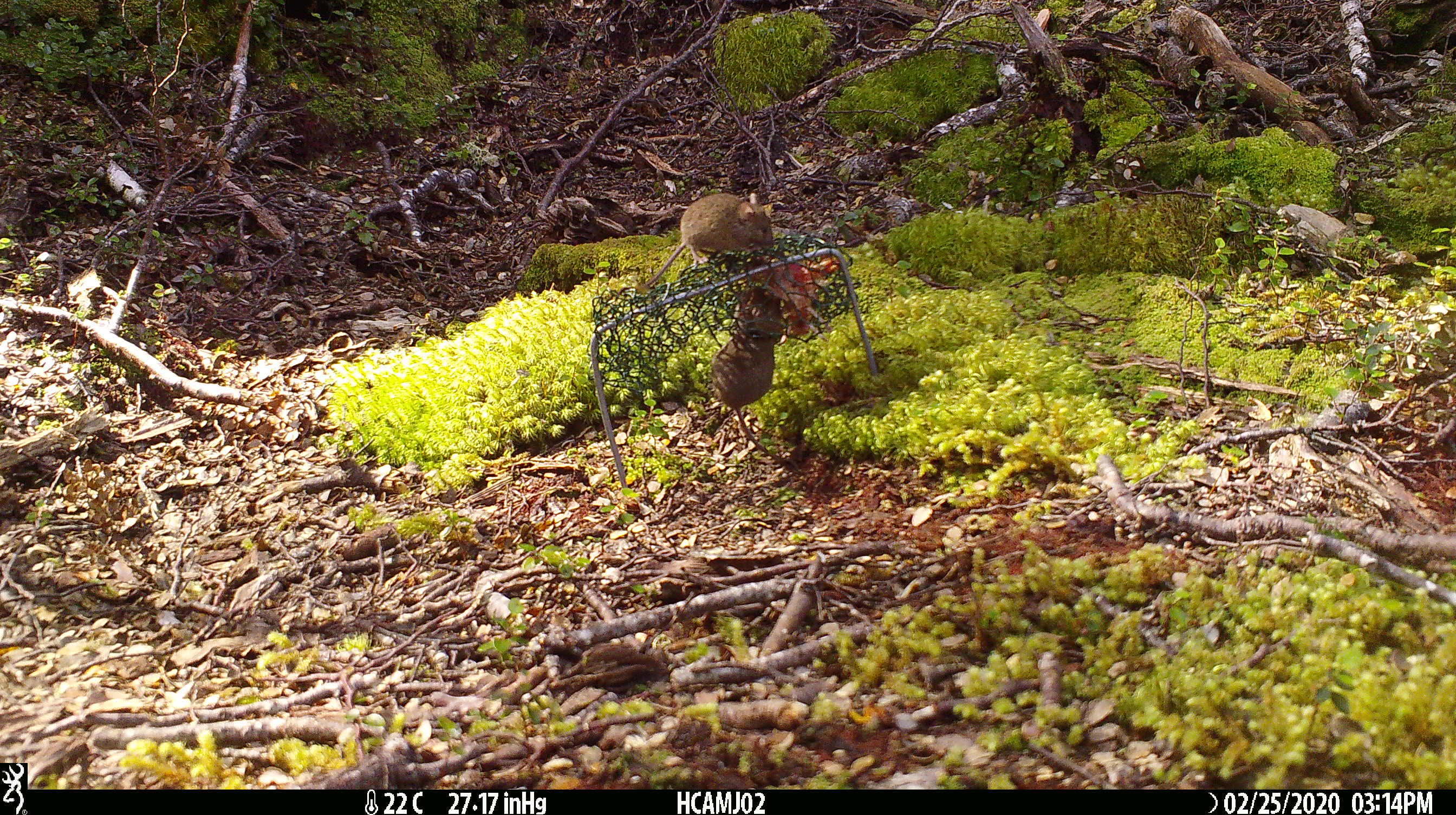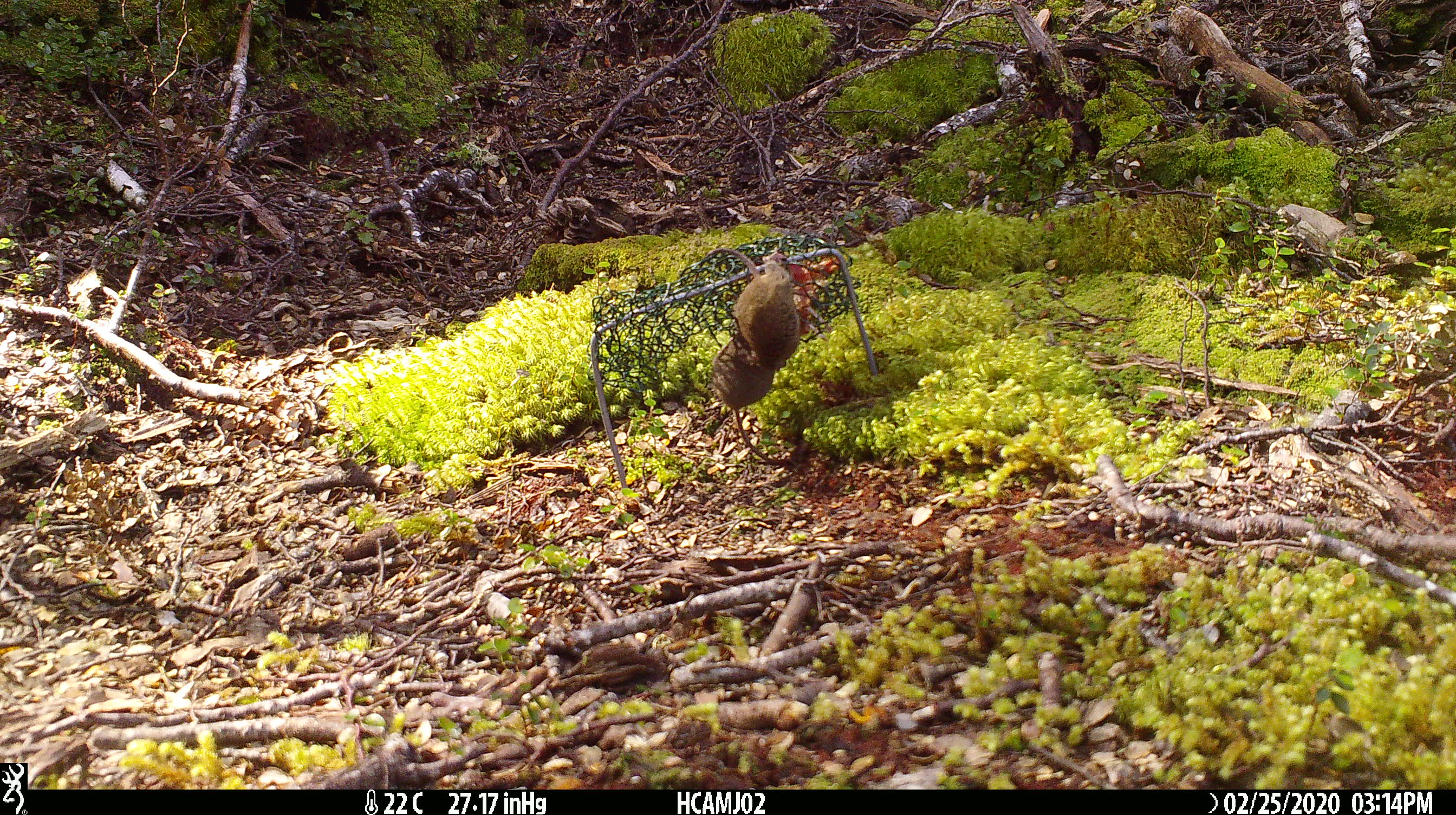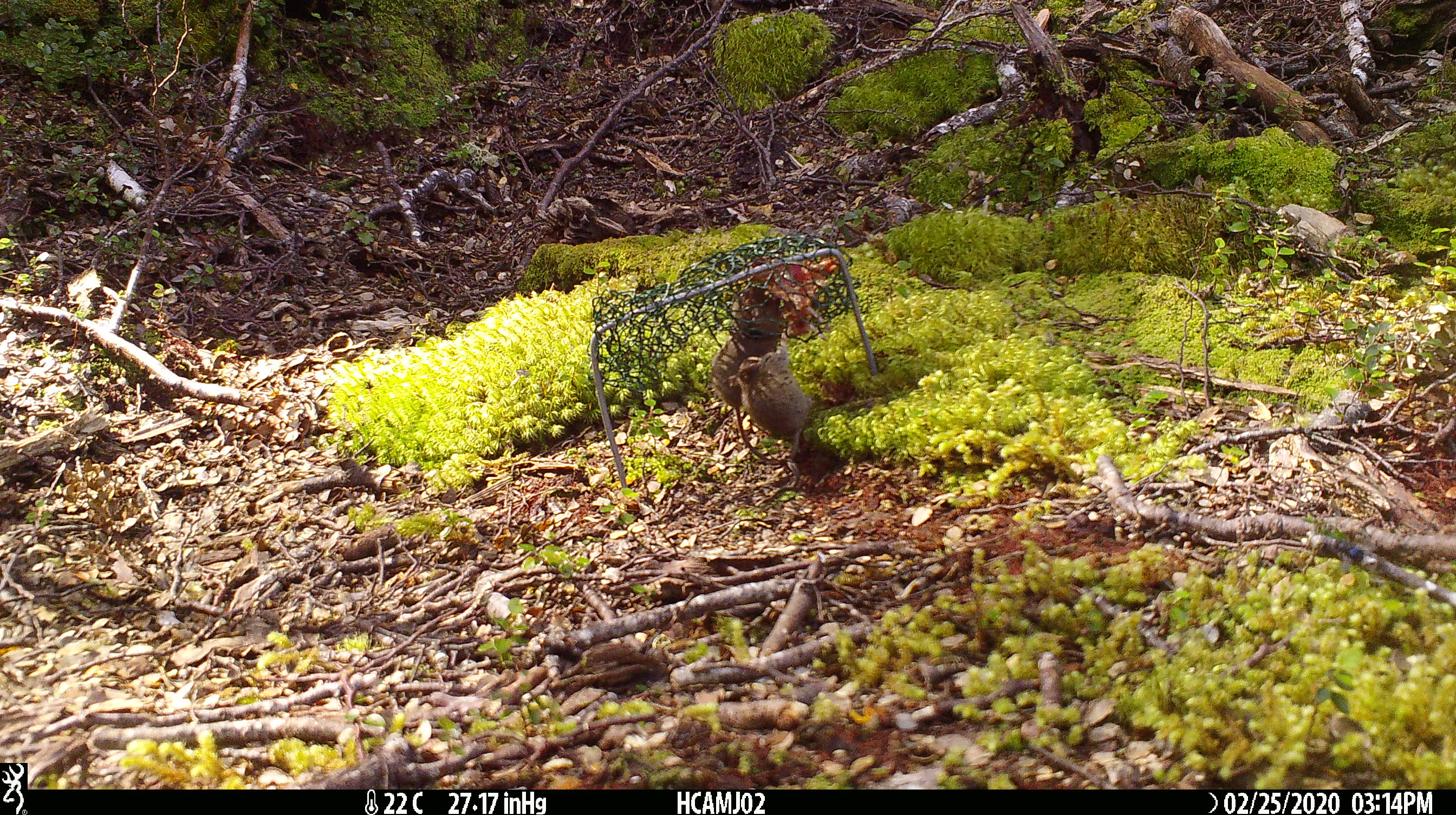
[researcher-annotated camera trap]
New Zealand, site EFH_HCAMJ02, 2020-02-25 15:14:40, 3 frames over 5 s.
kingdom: Animalia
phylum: Chordata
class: Mammalia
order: Rodentia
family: Muridae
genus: Mus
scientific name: Mus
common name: mouse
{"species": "mouse (Mus)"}